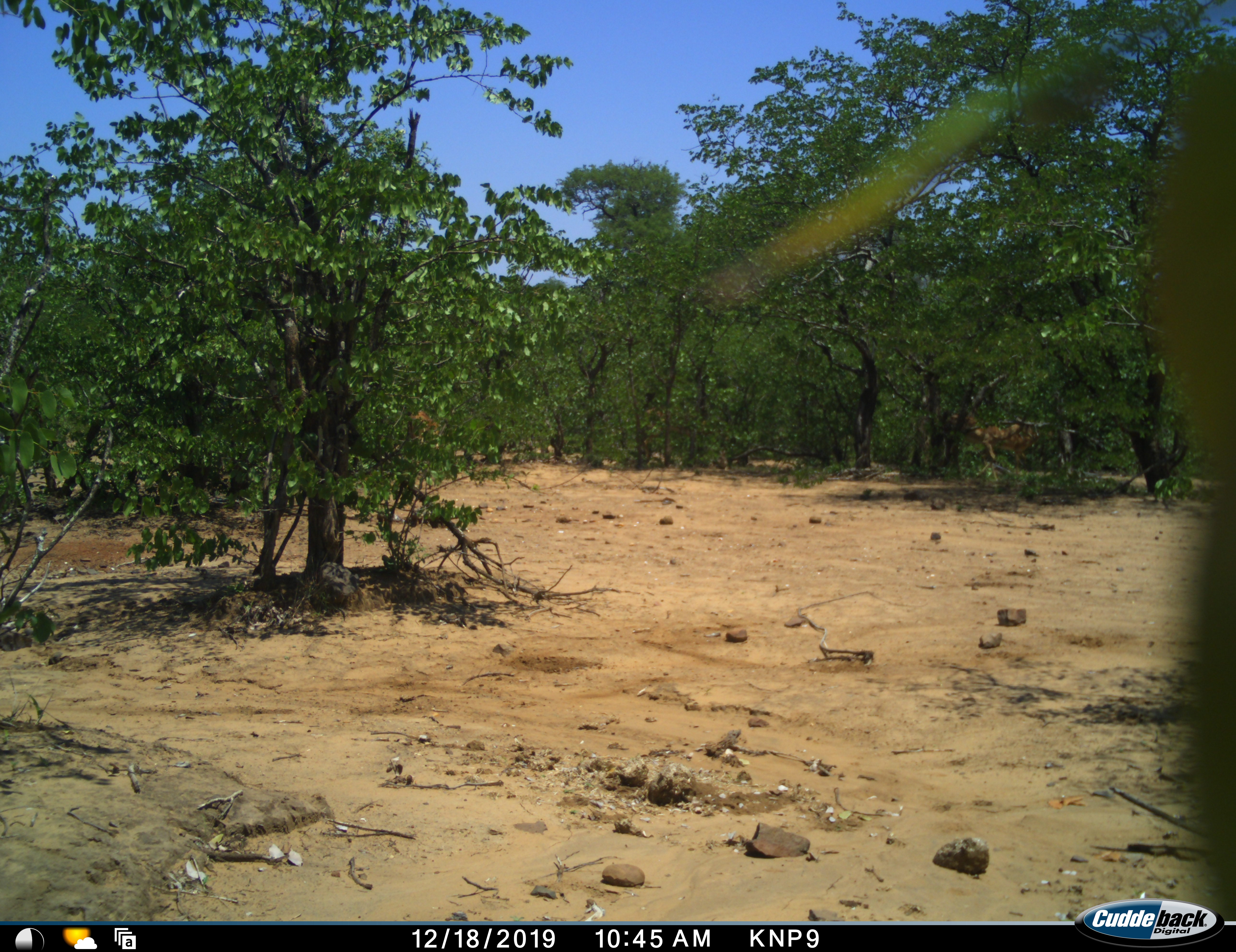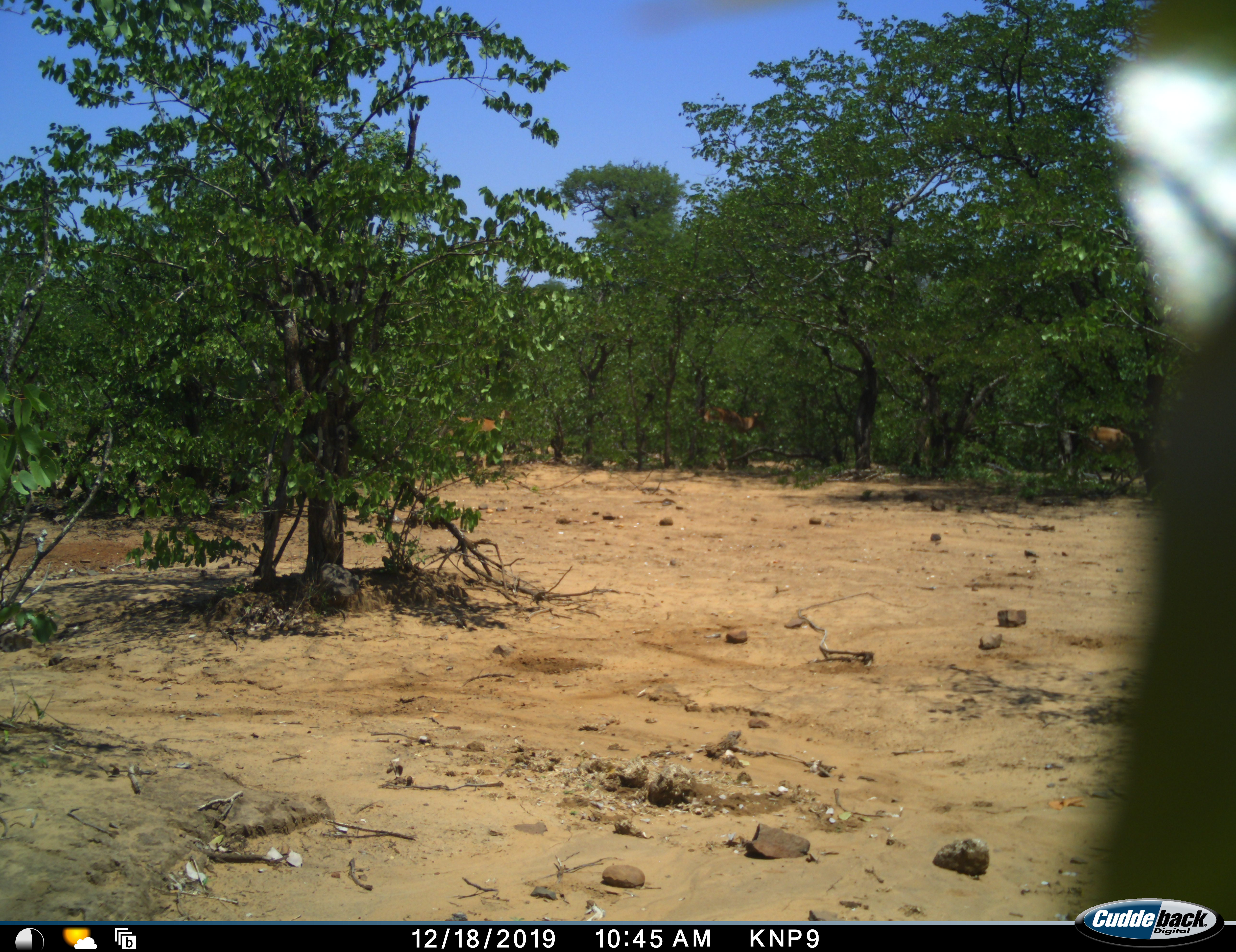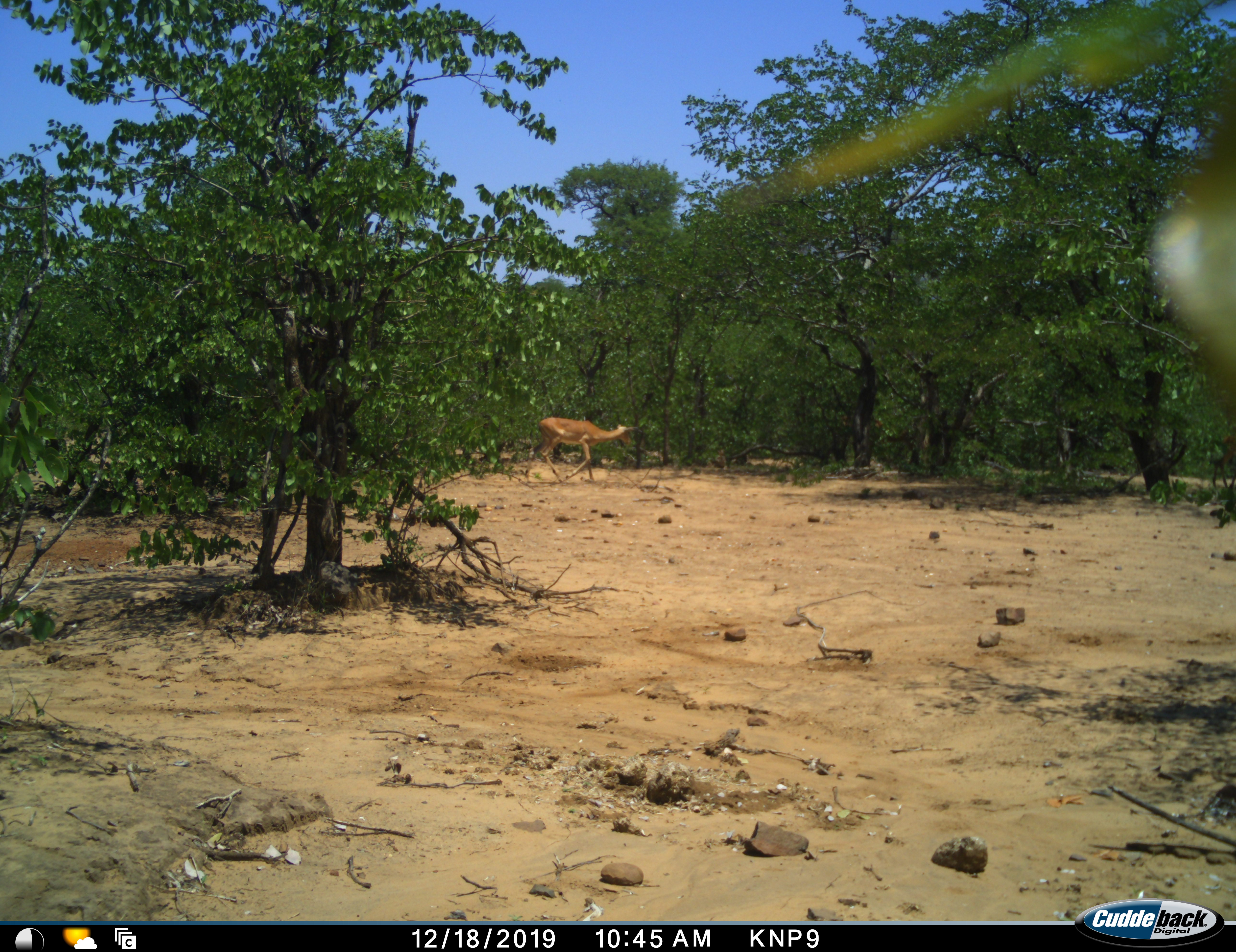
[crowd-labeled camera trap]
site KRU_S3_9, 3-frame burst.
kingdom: Animalia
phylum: Chordata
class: Mammalia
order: Artiodactyla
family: Bovidae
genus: Aepyceros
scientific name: Aepyceros melampus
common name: impala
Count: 2.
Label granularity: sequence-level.